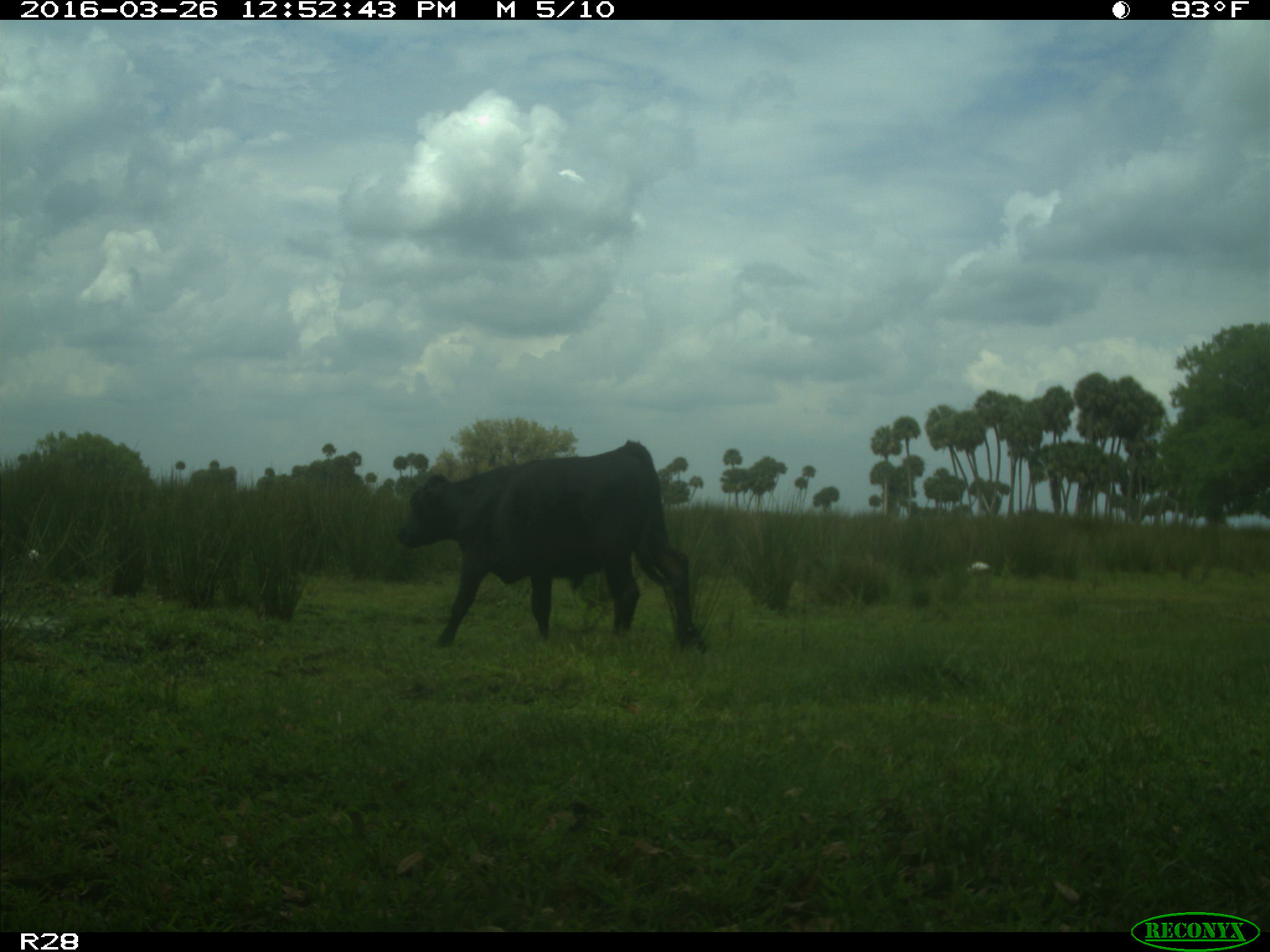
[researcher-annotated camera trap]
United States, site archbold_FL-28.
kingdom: Animalia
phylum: Chordata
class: Mammalia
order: Artiodactyla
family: Bovidae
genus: Bos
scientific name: Bos taurus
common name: domestic cow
Bos taurus (domestic cow).